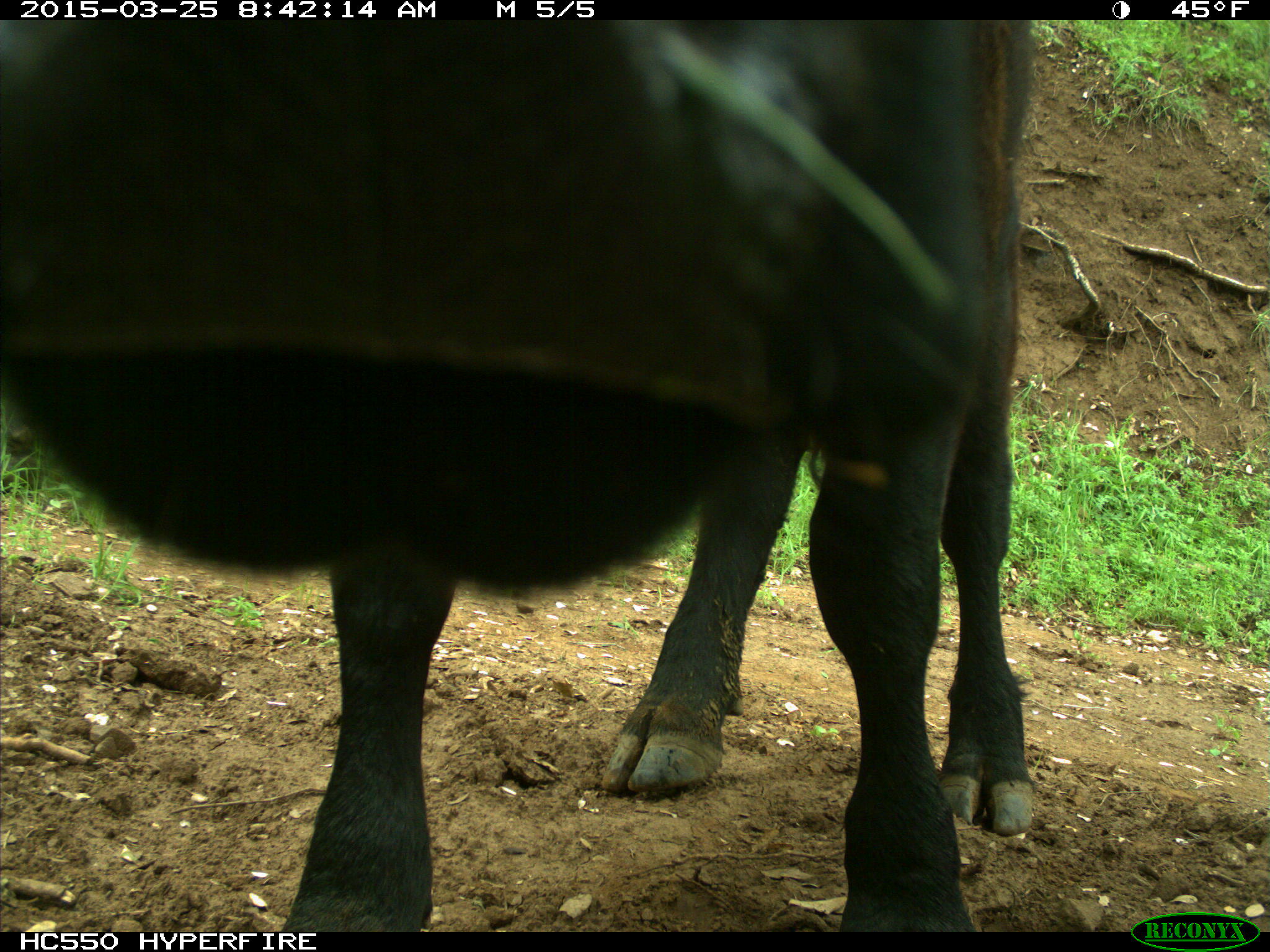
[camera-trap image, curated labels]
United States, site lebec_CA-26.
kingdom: Animalia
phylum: Chordata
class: Mammalia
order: Artiodactyla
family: Bovidae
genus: Bos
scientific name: Bos taurus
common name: domestic cow